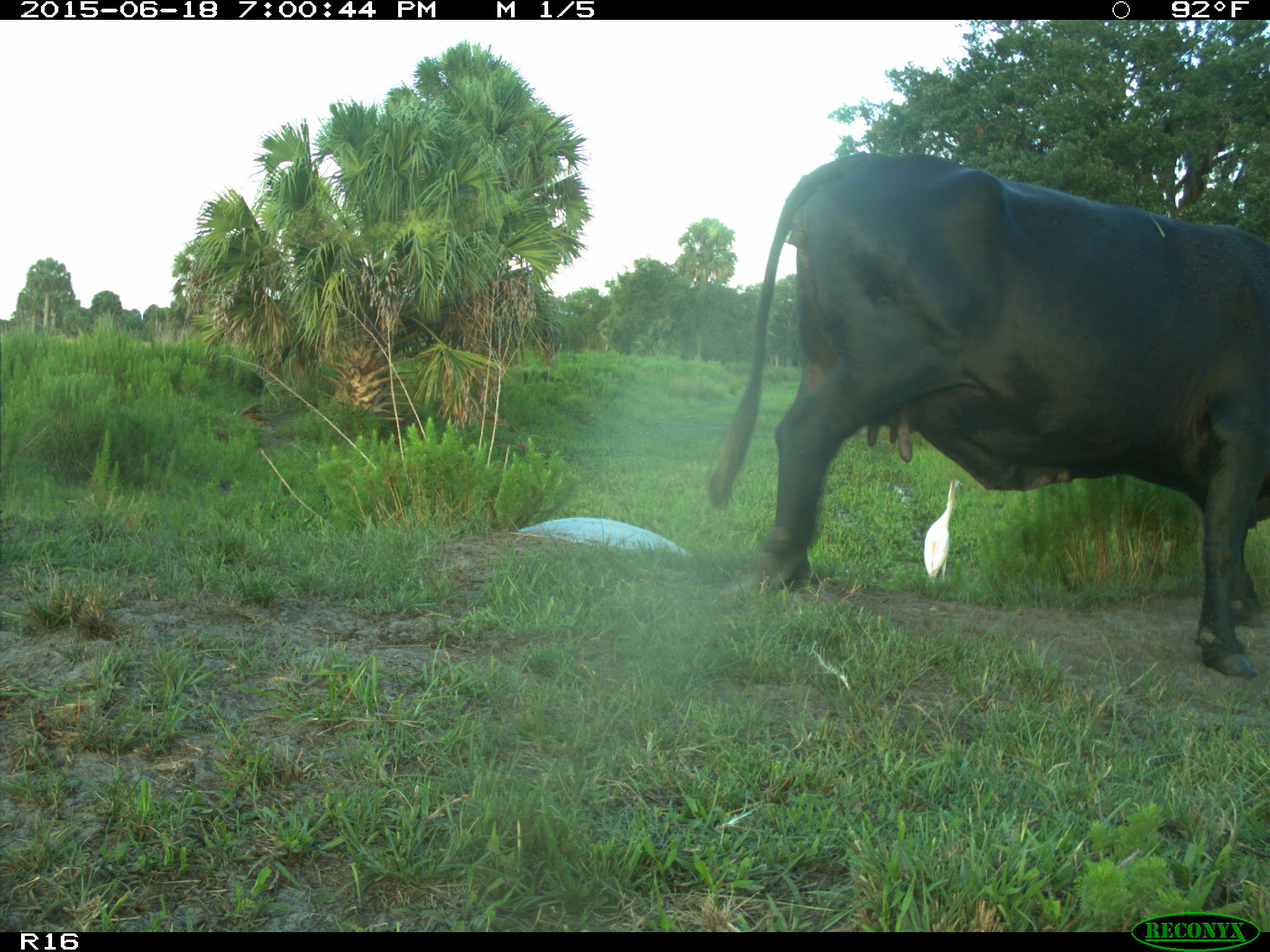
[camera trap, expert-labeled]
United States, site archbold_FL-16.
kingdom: Animalia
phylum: Chordata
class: Mammalia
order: Artiodactyla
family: Bovidae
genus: Bos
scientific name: Bos taurus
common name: domestic cow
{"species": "Bos taurus (domestic cow)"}